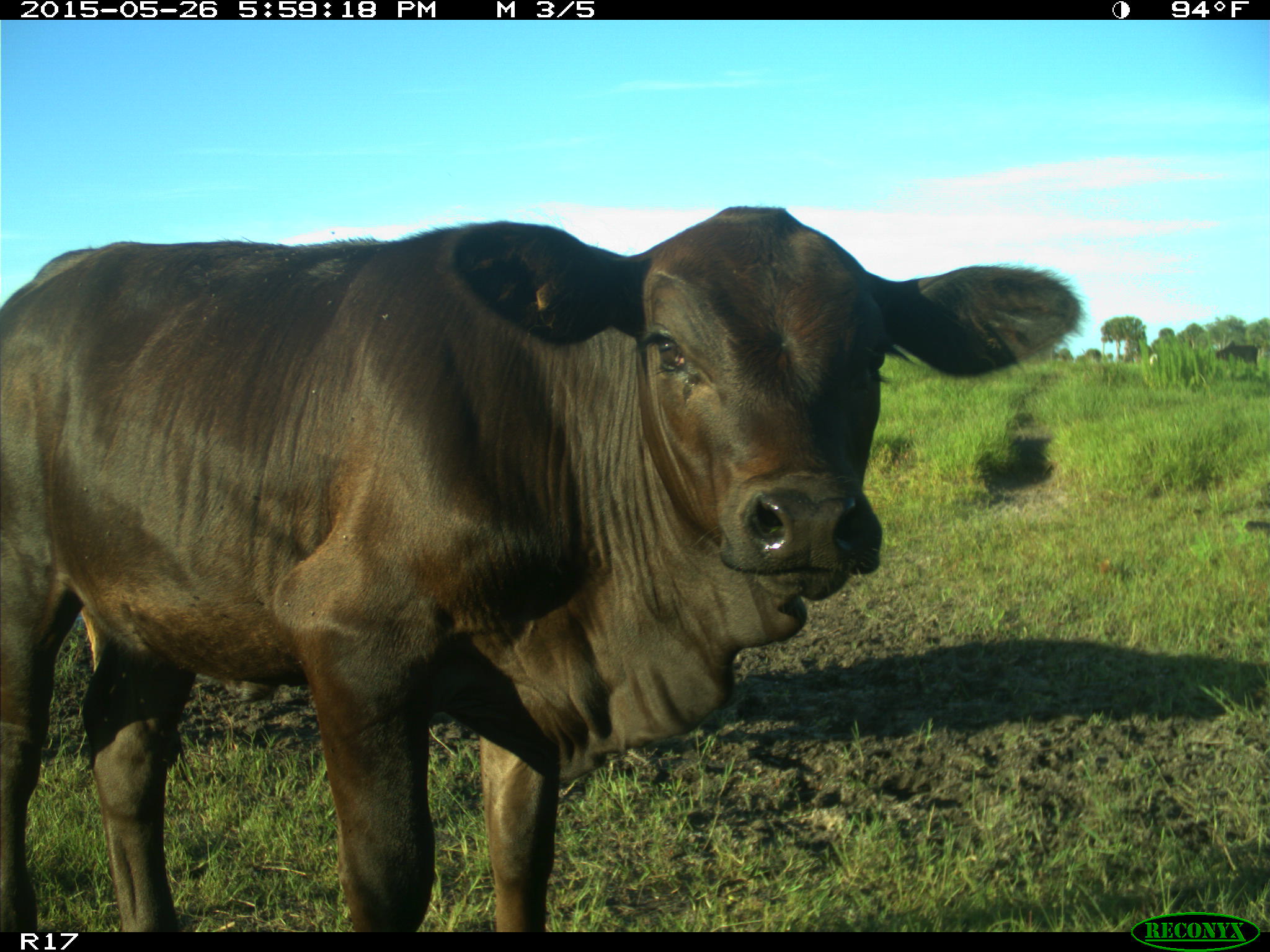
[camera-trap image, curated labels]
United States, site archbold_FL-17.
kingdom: Animalia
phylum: Chordata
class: Mammalia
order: Artiodactyla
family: Bovidae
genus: Bos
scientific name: Bos taurus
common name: domestic cow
Bos taurus (domestic cow).